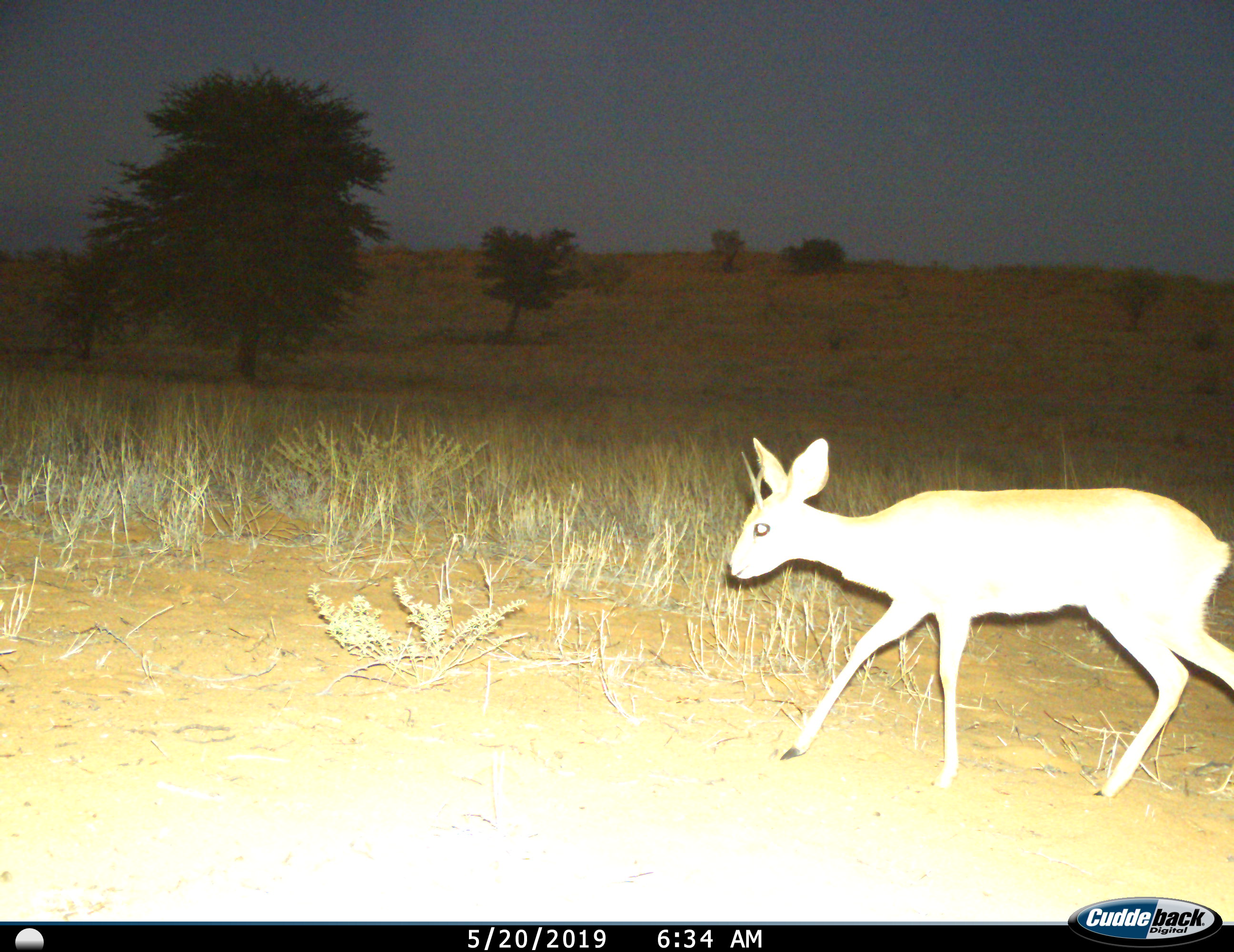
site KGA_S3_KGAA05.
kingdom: Animalia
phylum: Chordata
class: Mammalia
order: Artiodactyla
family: Bovidae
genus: Raphicerus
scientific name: Raphicerus campestris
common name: steenbok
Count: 1.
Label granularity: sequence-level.